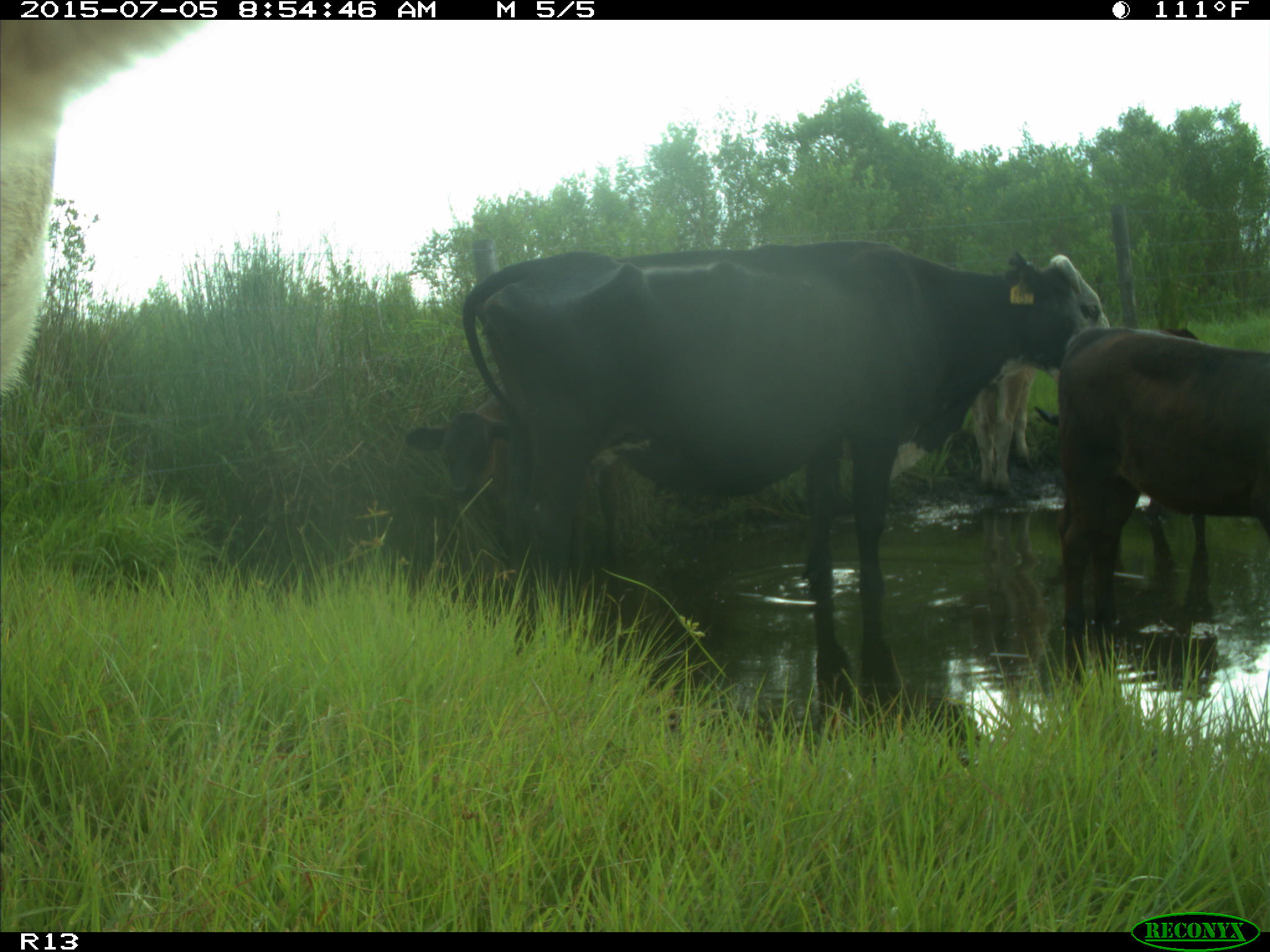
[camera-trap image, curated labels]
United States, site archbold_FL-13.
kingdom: Animalia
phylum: Chordata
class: Mammalia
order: Artiodactyla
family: Bovidae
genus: Bos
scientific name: Bos taurus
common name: domestic cow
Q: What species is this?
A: Bos taurus (domestic cow).